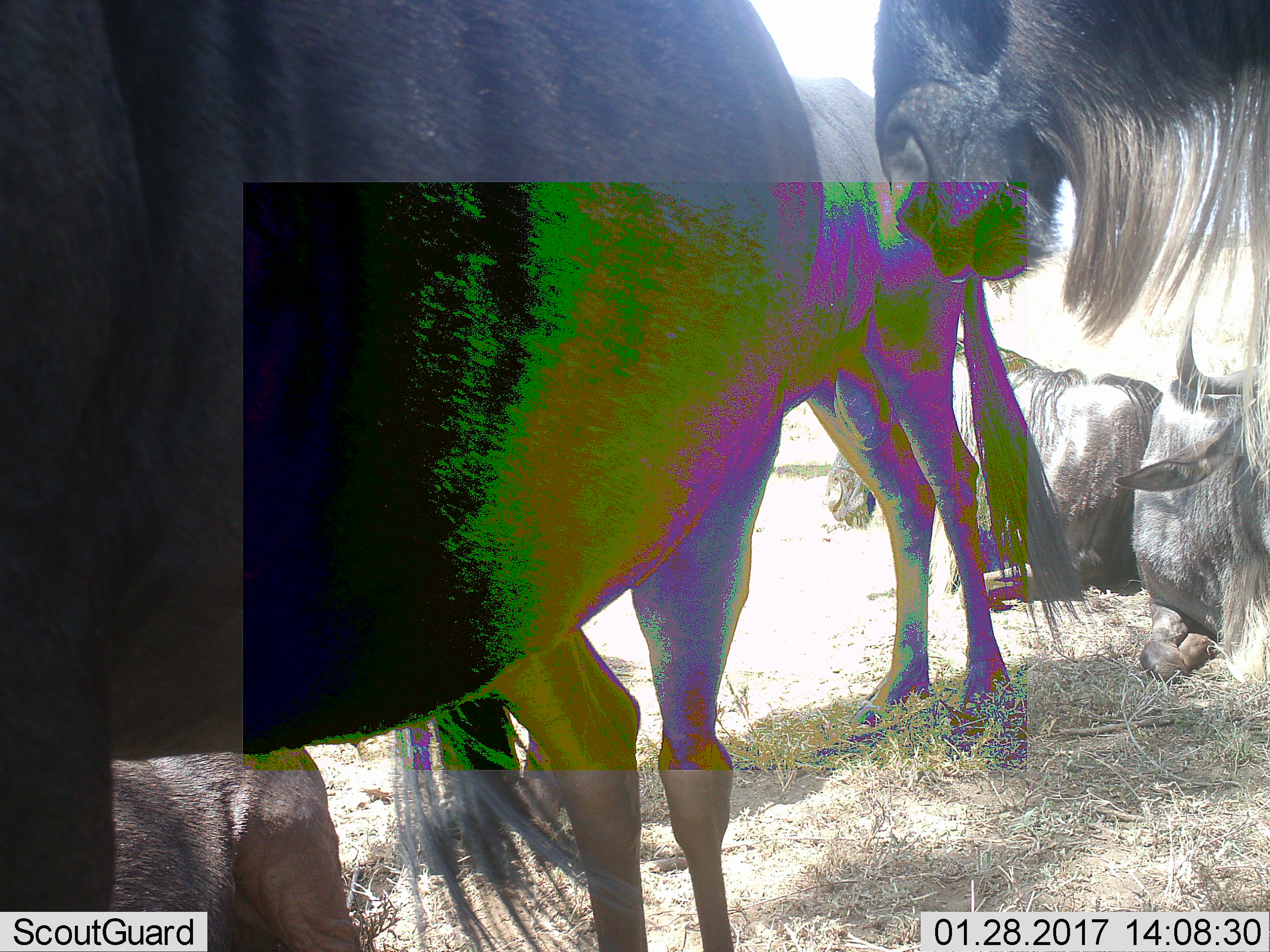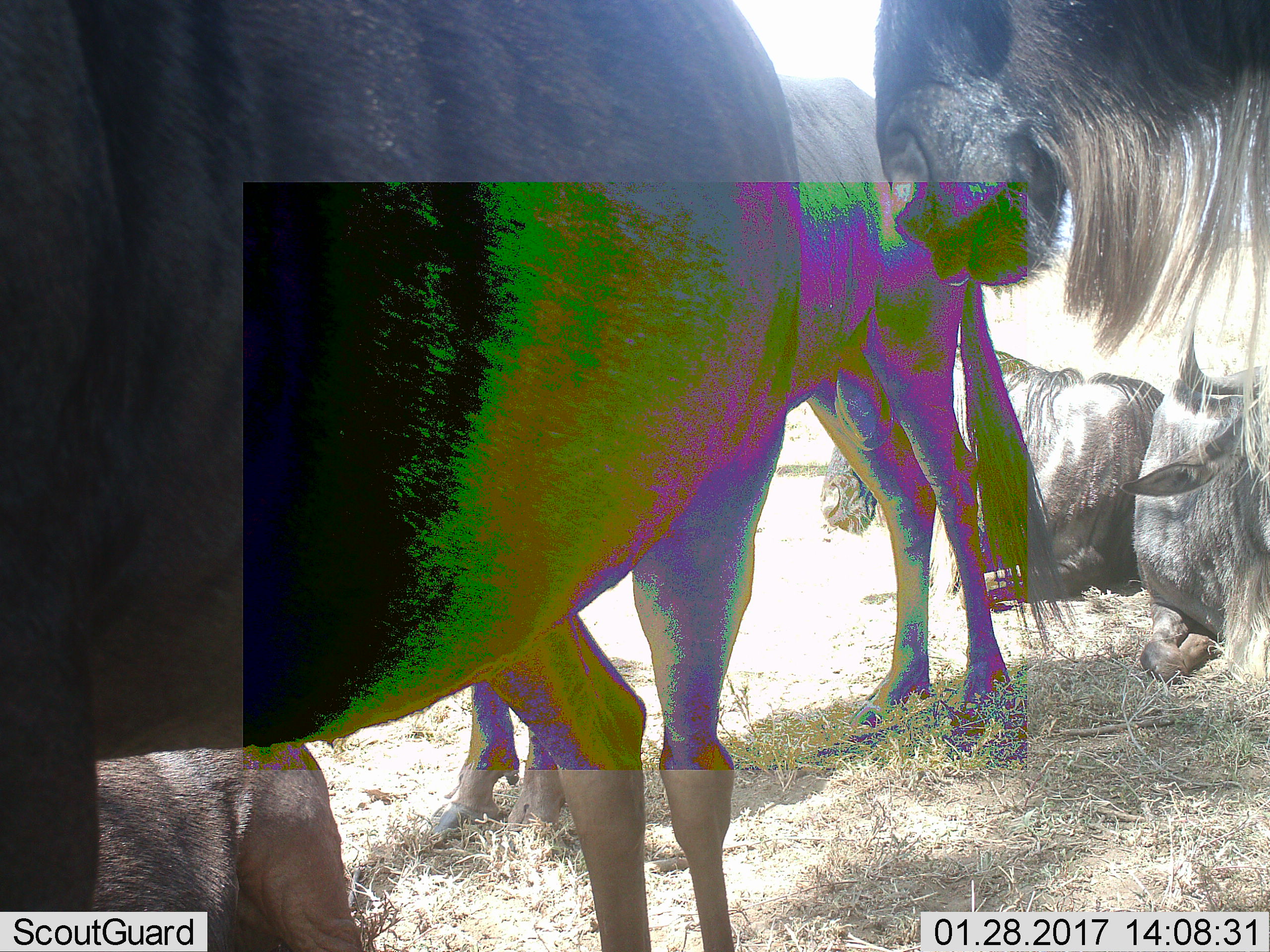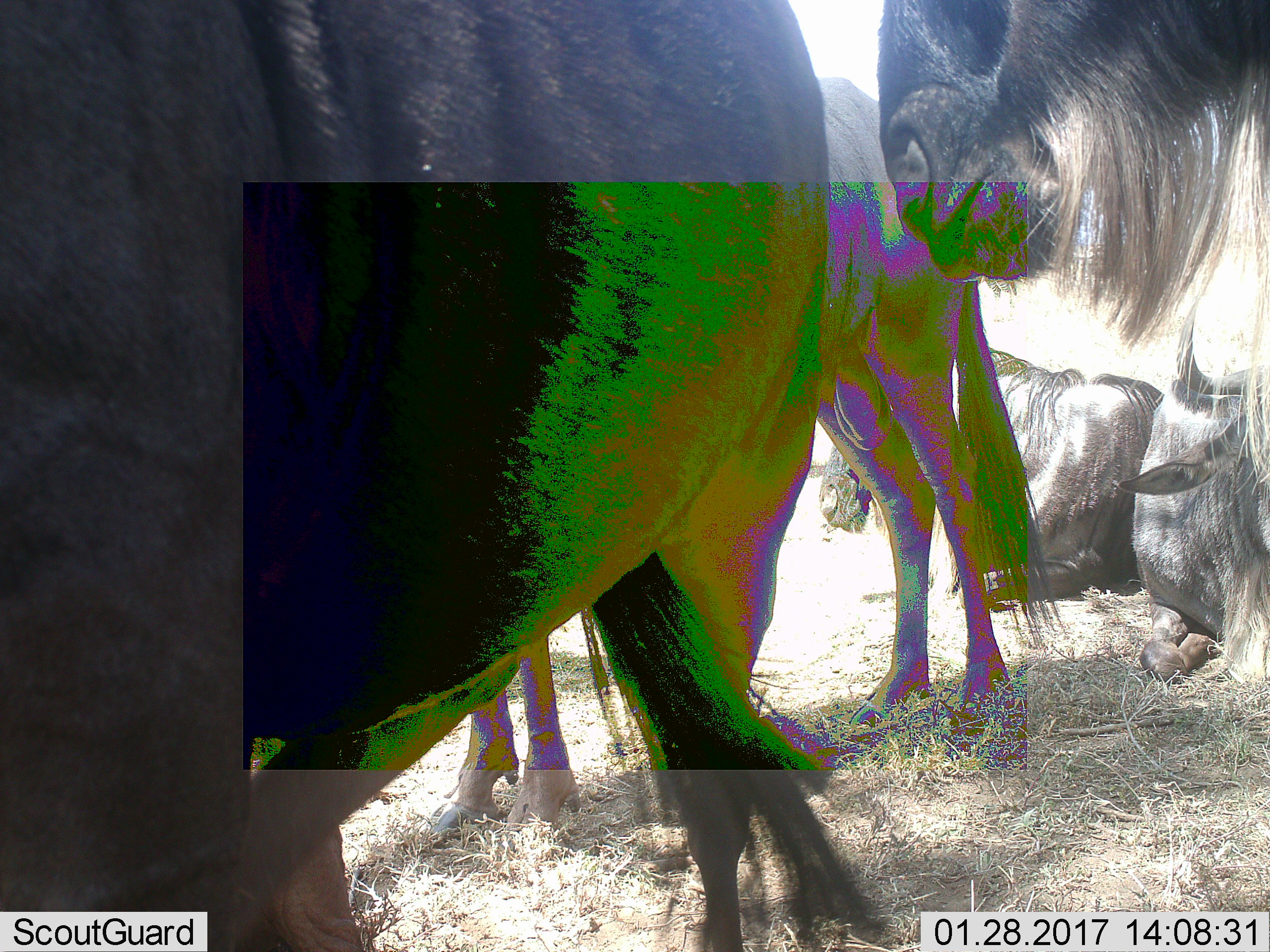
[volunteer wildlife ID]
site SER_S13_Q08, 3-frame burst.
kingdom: Animalia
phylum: Chordata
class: Mammalia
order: Artiodactyla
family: Bovidae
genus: Connochaetes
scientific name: Connochaetes taurinus taurinus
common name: blue wildebeest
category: wildebeestblue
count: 5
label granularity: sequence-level